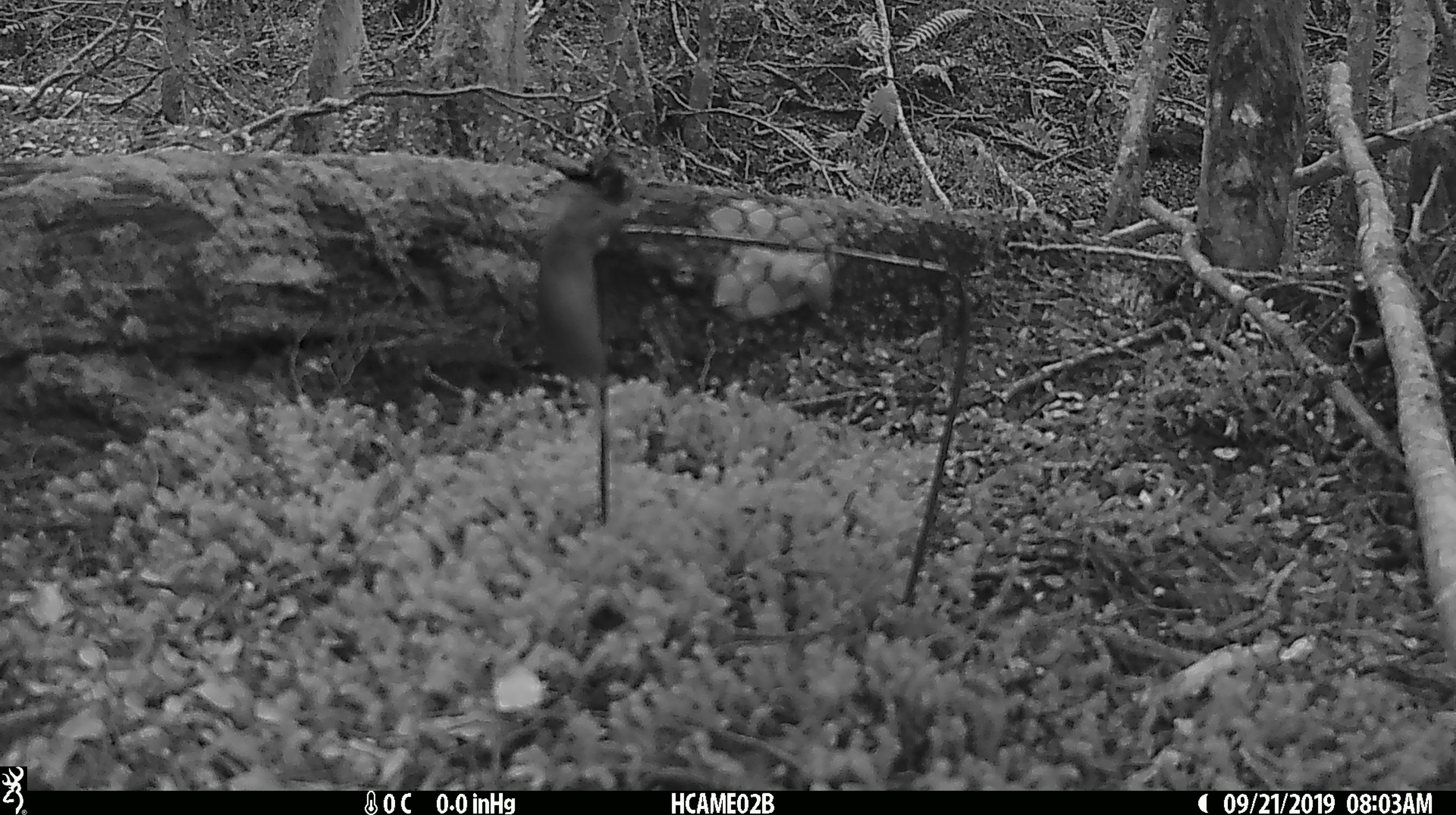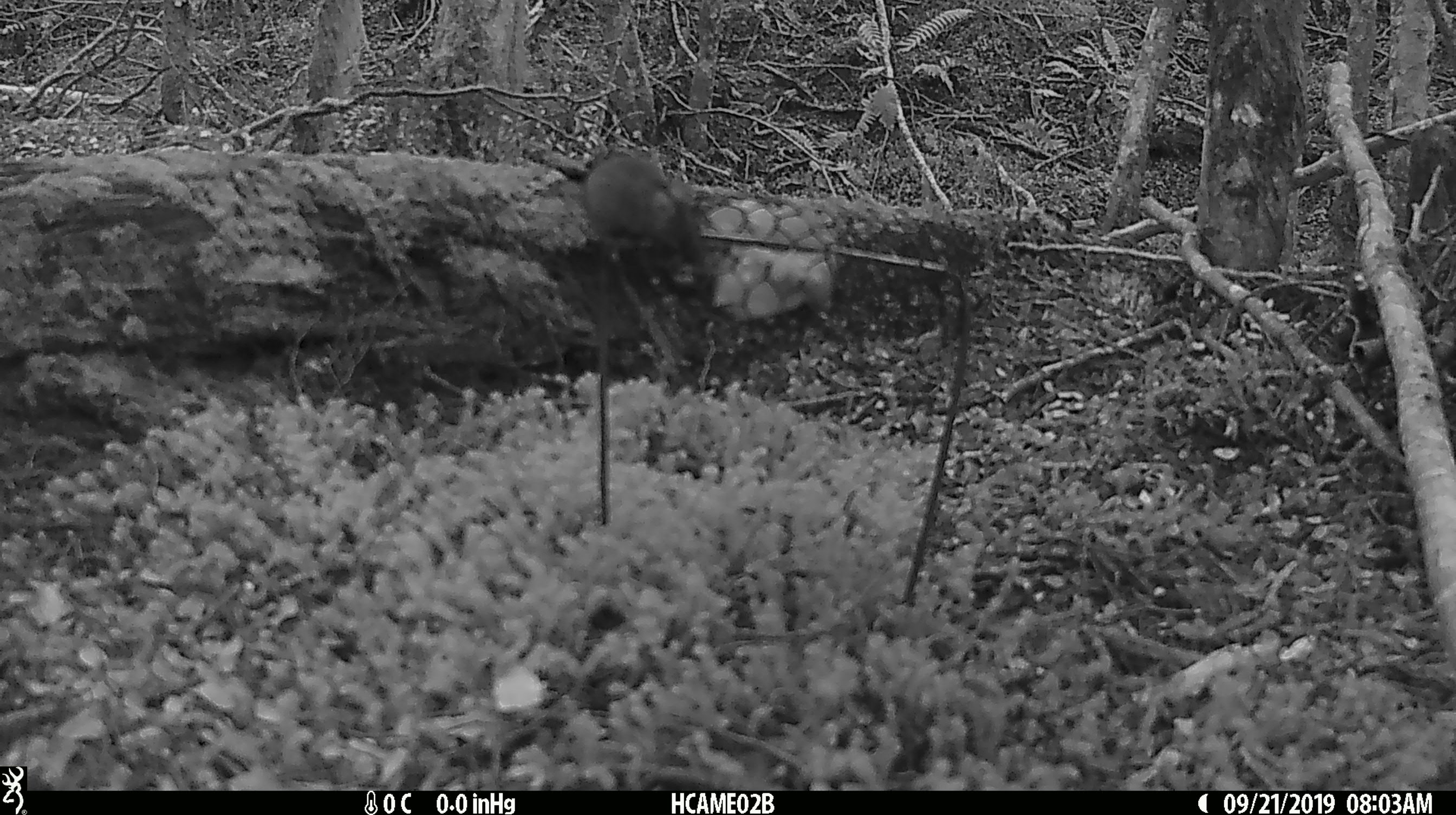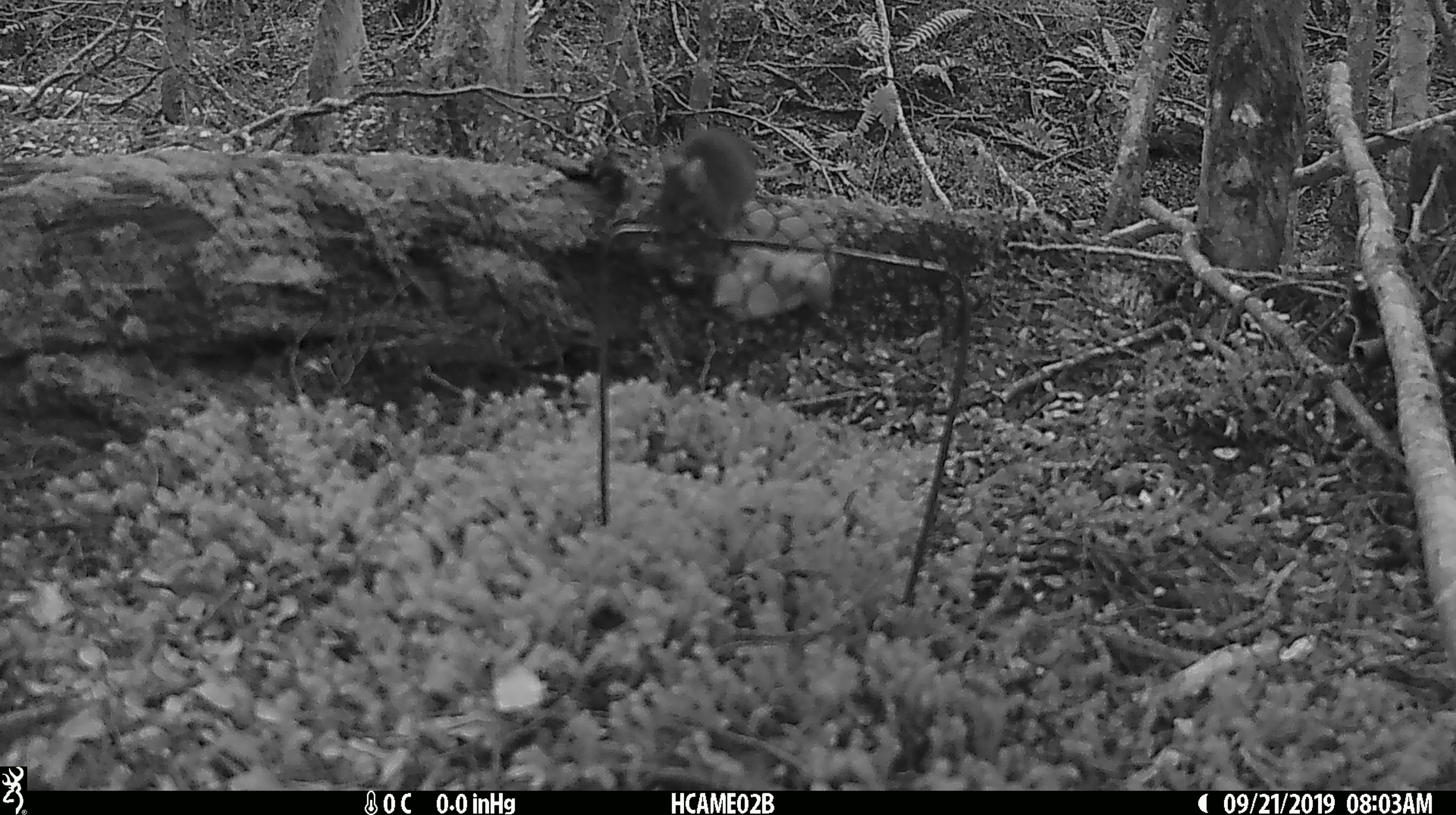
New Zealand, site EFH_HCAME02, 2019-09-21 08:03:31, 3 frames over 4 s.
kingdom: Animalia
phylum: Chordata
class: Mammalia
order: Rodentia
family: Muridae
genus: Mus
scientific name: Mus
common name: mouse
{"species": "mouse (Mus)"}